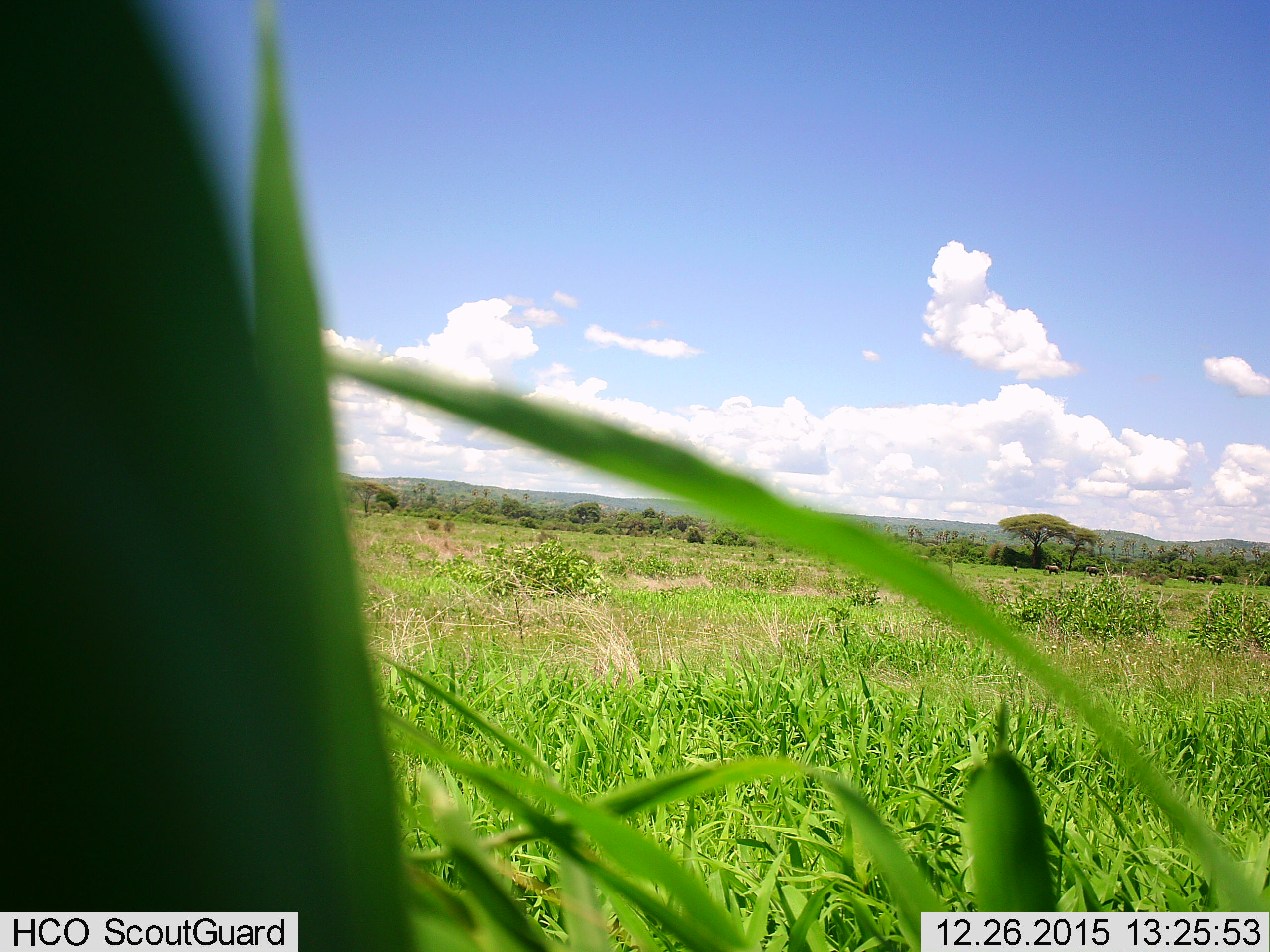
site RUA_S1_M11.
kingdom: Animalia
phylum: Chordata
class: Mammalia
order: Proboscidea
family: Elephantidae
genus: Loxodonta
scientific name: Loxodonta africana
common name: african bush elephant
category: elephant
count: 8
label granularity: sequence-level